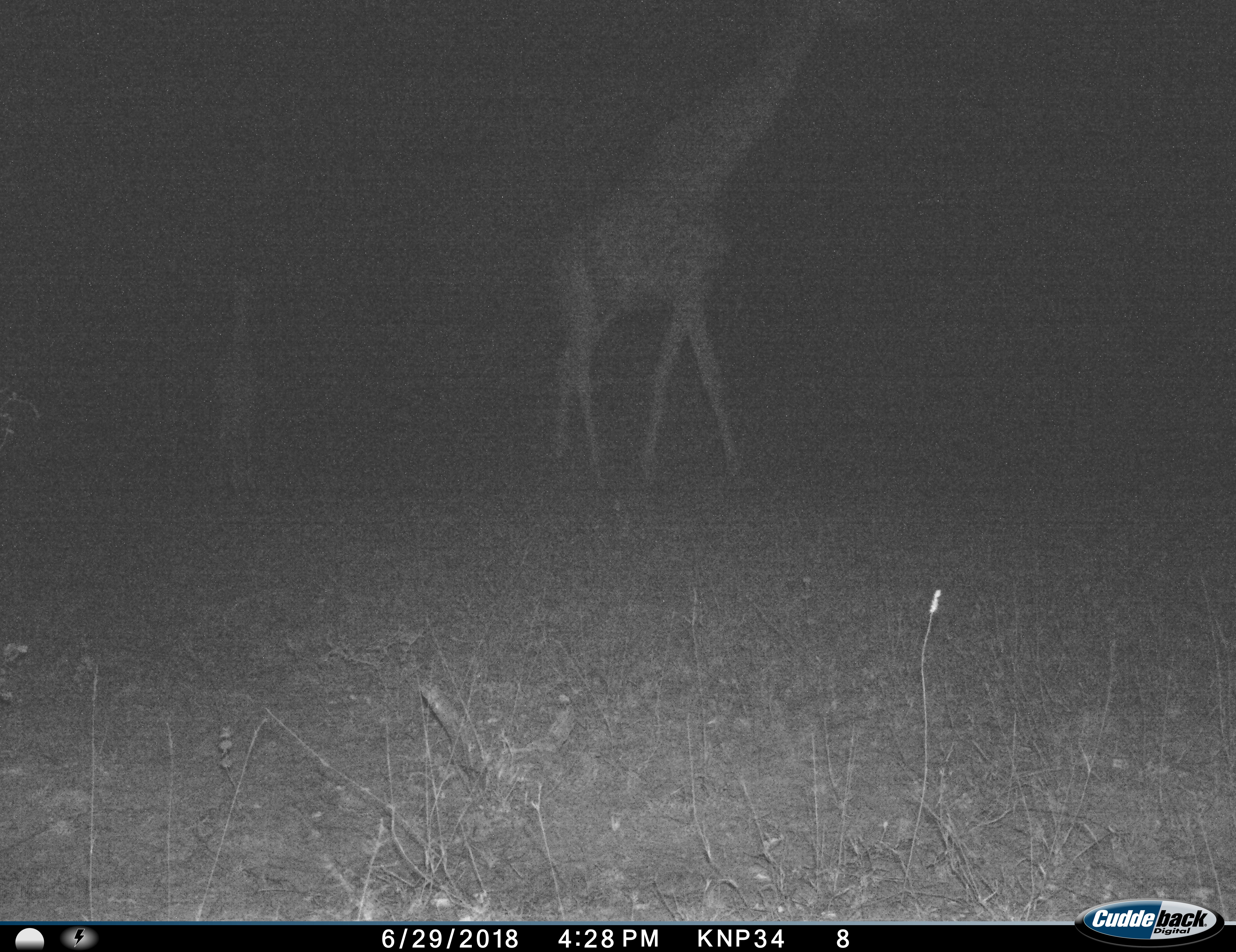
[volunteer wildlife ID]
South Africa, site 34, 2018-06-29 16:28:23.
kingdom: Animalia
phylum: Chordata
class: Mammalia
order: Artiodactyla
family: Giraffidae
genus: Giraffa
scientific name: Giraffa camelopardalis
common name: giraffe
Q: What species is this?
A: Giraffe (Giraffa camelopardalis).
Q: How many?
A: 2.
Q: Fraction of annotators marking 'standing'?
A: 20%.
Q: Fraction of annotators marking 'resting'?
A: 0%.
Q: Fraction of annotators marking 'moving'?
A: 100%.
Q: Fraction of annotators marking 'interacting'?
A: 0%.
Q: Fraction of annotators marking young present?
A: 40%.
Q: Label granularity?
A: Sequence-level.